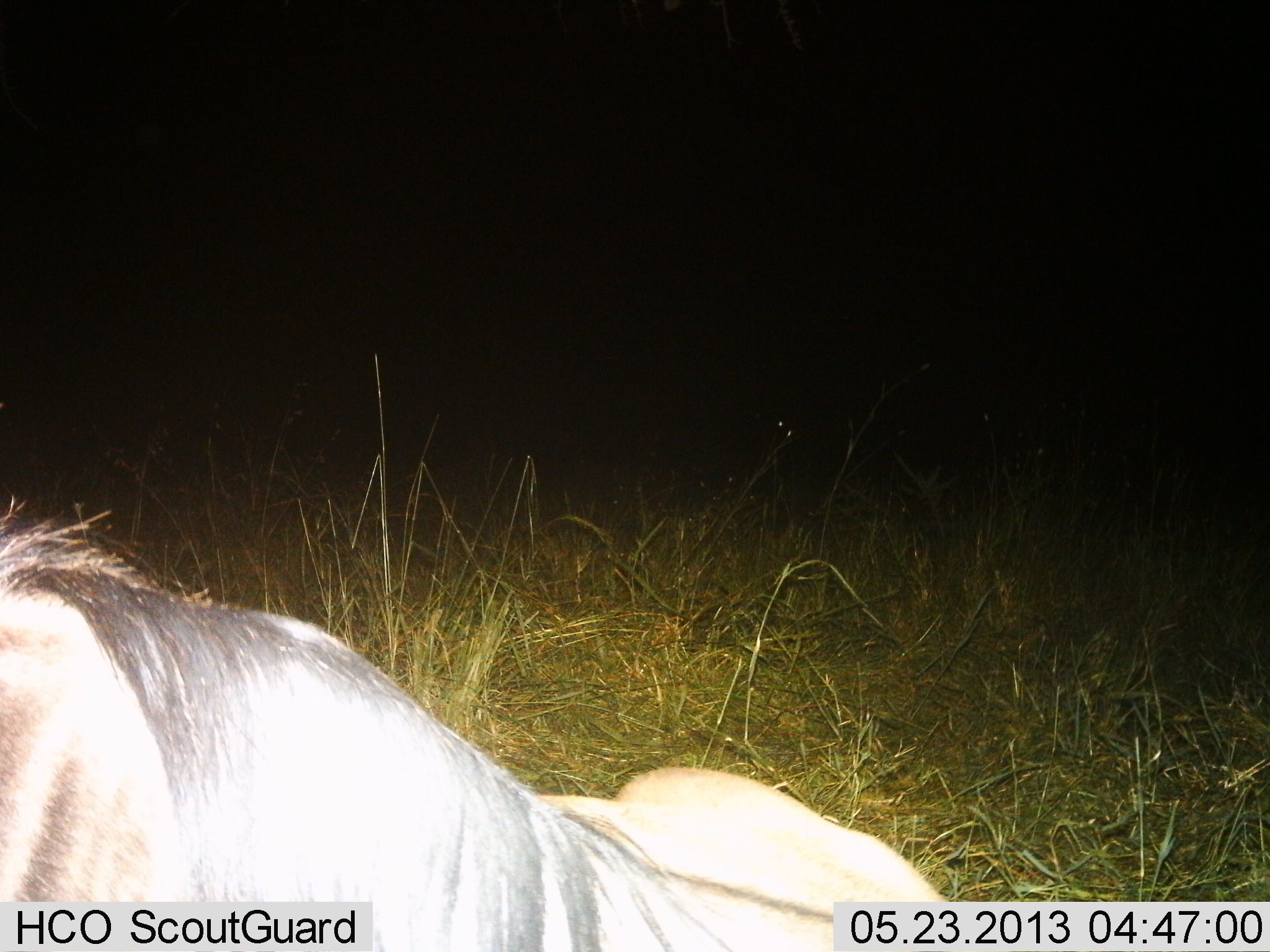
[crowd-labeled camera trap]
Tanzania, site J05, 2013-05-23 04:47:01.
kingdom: Animalia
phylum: Chordata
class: Mammalia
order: Artiodactyla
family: Bovidae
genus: Connochaetes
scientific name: Connochaetes taurinus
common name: blue wildebeest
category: wildebeest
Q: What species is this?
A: Wildebeest (blue wildebeest) (Connochaetes taurinus).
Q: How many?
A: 1.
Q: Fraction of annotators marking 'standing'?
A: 10%.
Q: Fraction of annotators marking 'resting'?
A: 90%.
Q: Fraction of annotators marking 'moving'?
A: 0%.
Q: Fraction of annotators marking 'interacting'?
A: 0%.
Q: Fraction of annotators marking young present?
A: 0%.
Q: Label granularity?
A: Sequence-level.